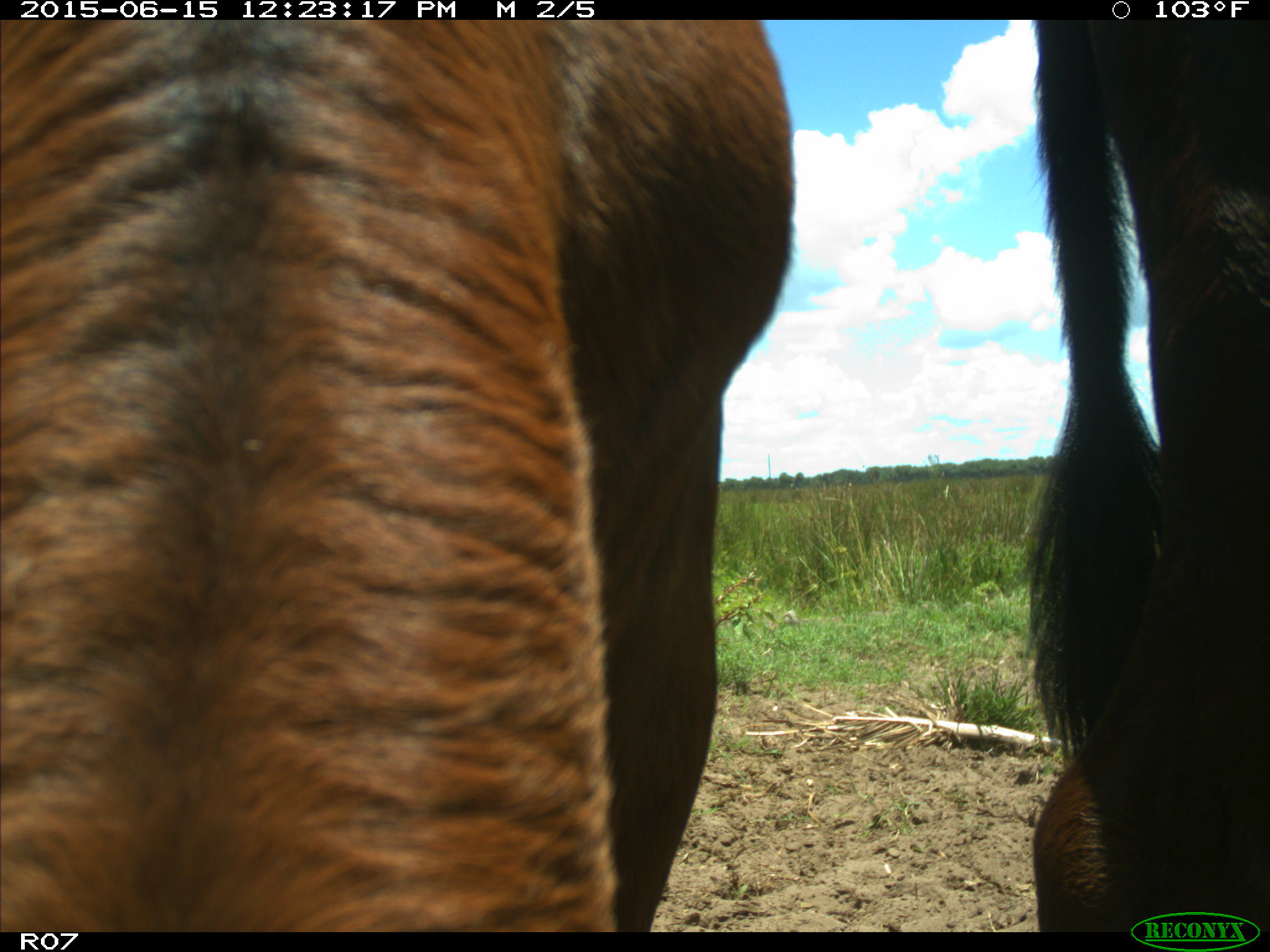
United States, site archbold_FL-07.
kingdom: Animalia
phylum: Chordata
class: Mammalia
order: Artiodactyla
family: Bovidae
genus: Bos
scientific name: Bos taurus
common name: domestic cow